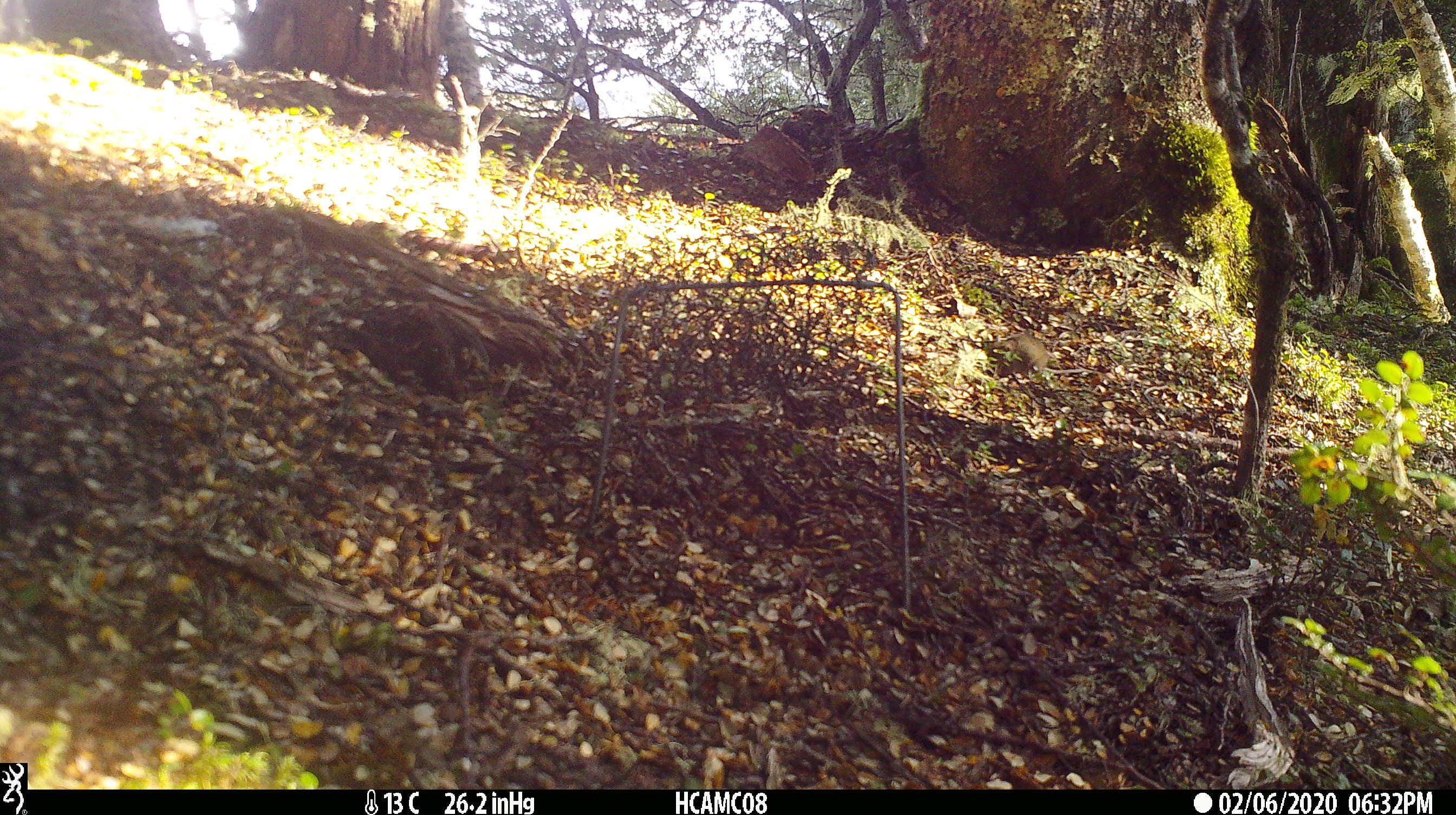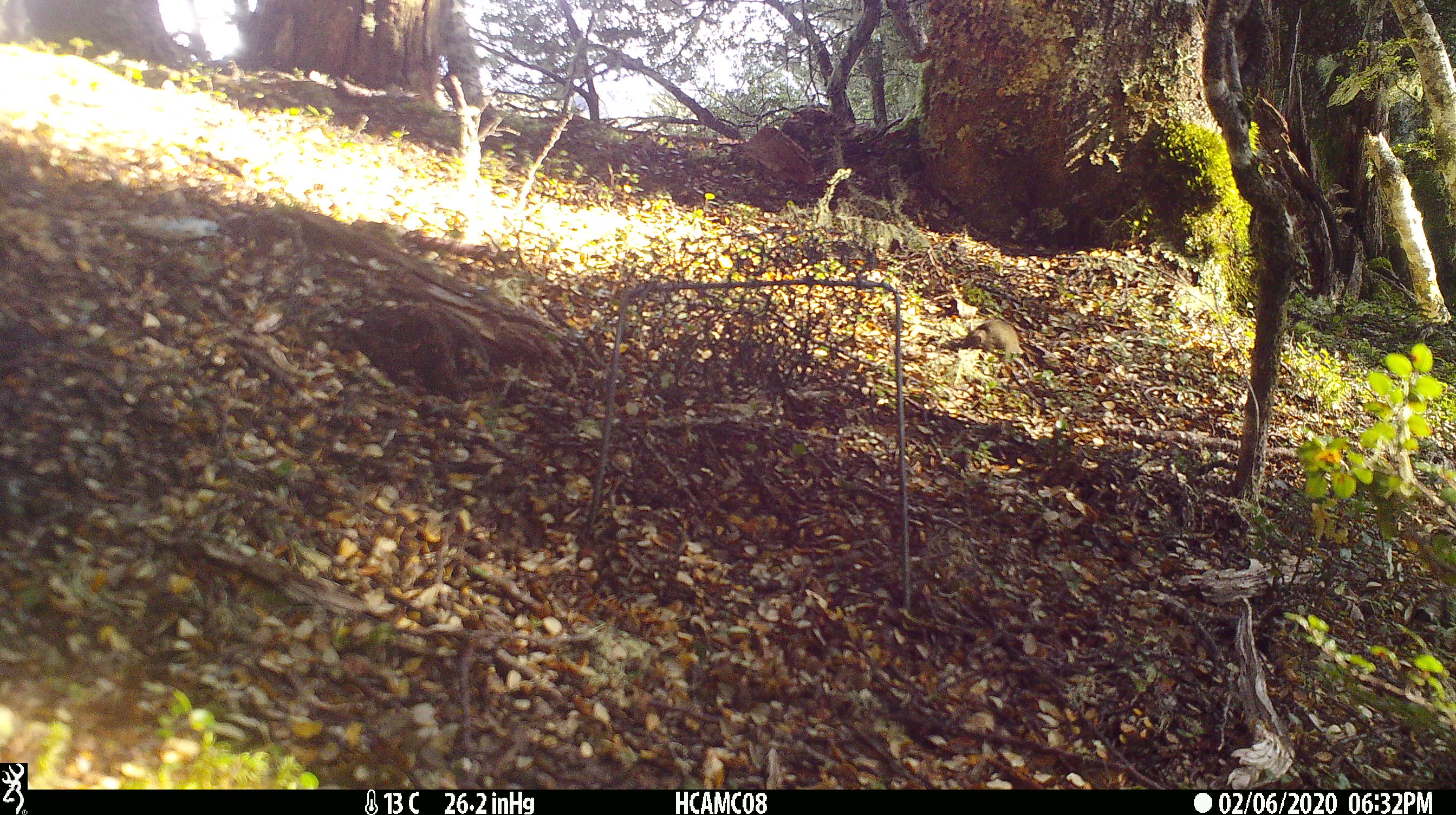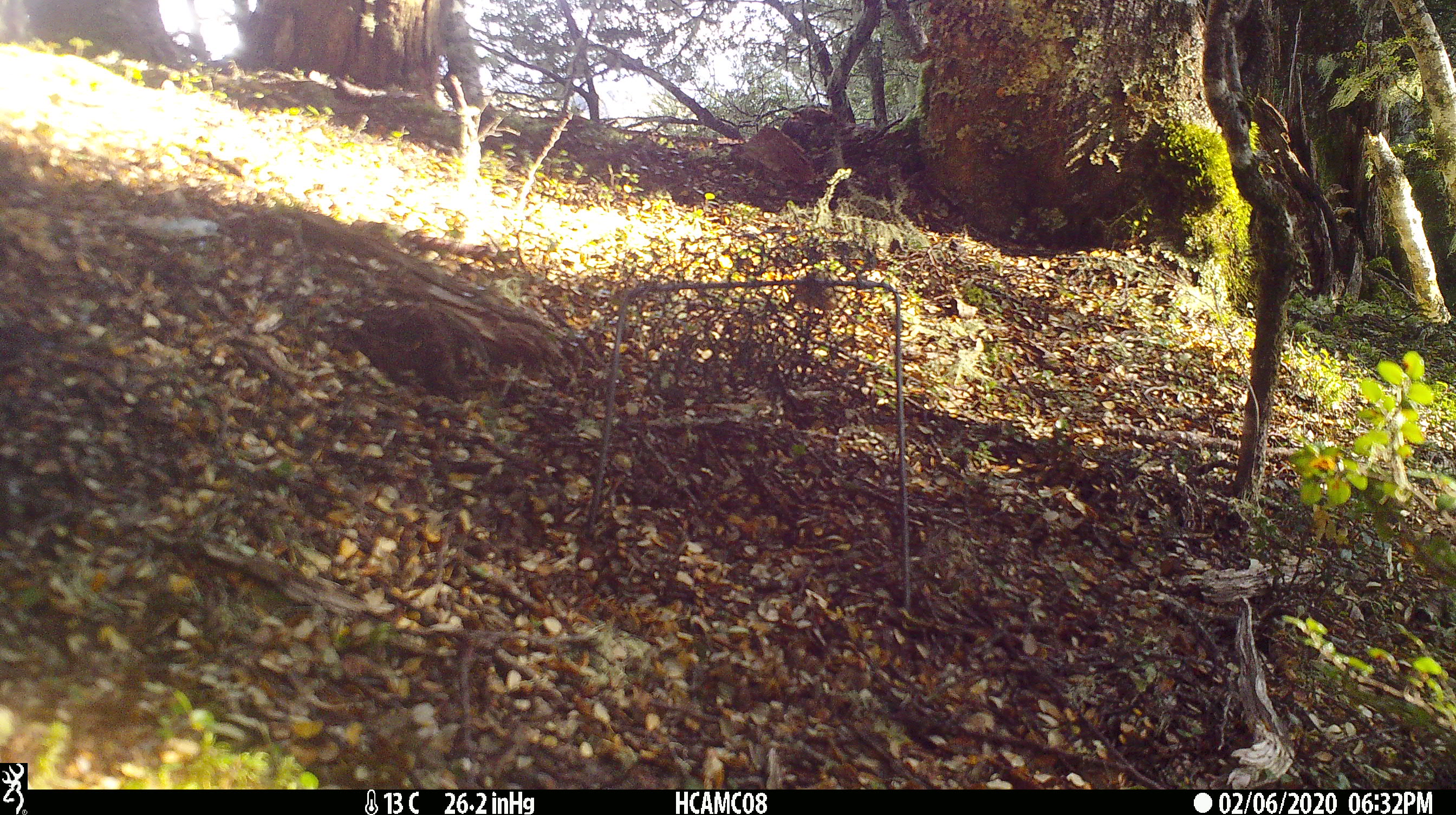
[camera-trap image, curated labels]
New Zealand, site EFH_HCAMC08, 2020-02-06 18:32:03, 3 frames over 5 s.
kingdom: Animalia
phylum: Chordata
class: Mammalia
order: Rodentia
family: Muridae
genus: Mus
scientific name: Mus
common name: mouse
Mouse (Mus).